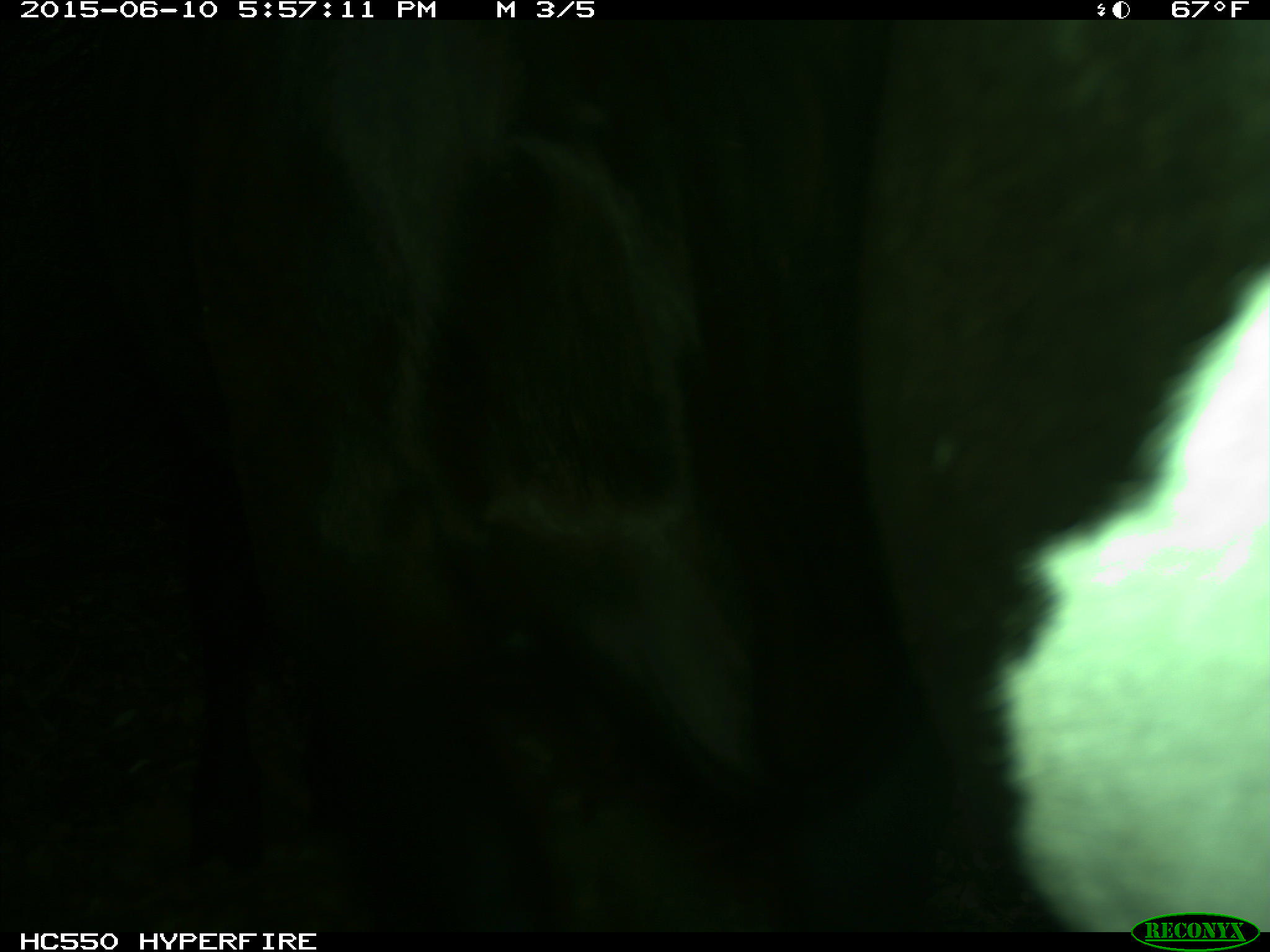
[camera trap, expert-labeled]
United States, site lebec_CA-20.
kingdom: Animalia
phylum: Chordata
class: Mammalia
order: Artiodactyla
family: Bovidae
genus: Bos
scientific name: Bos taurus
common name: domestic cow